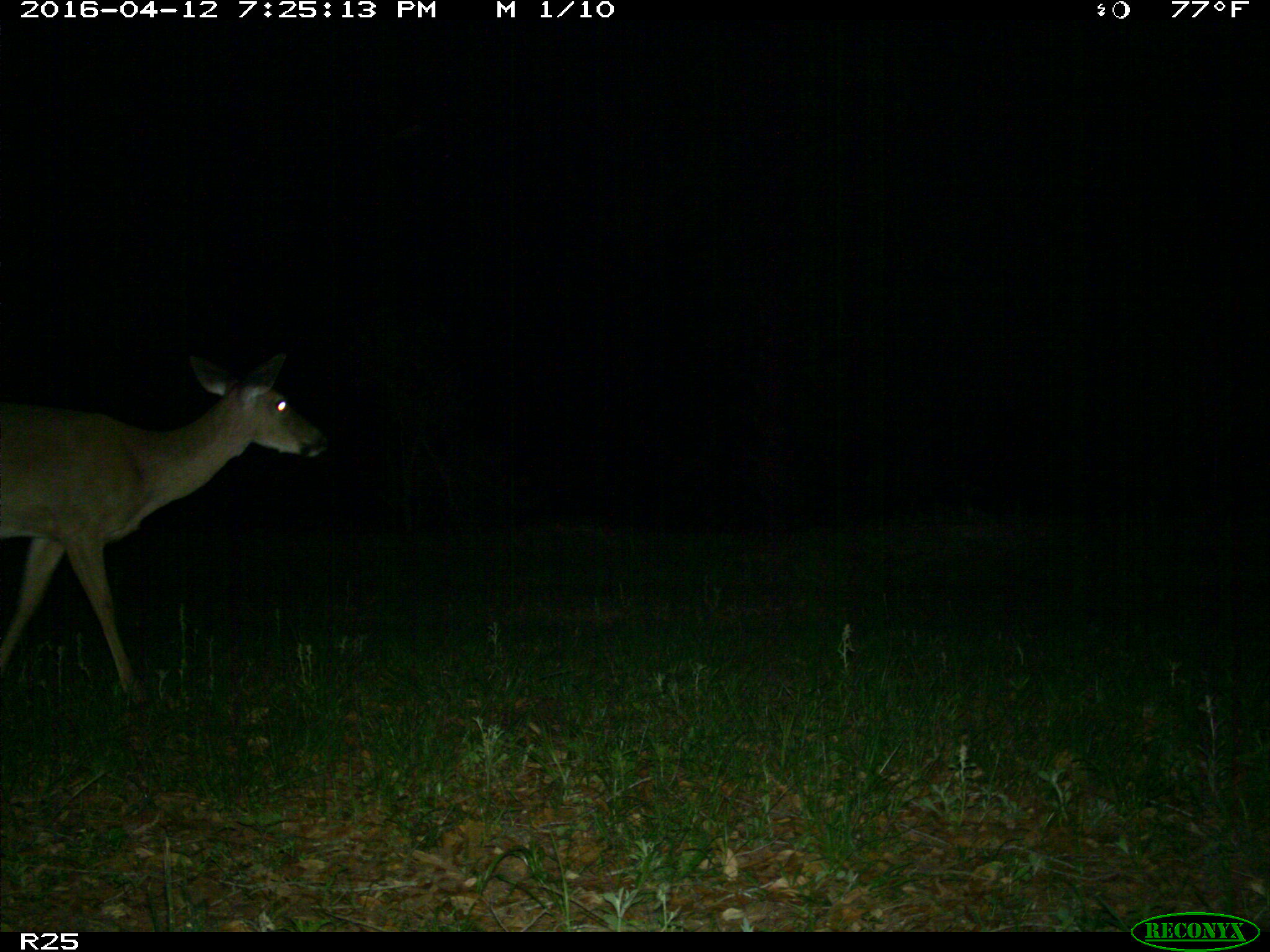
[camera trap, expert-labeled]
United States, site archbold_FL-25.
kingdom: Animalia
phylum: Chordata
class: Mammalia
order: Artiodactyla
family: Cervidae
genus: Odocoileus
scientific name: Odocoileus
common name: deer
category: unidentified deer